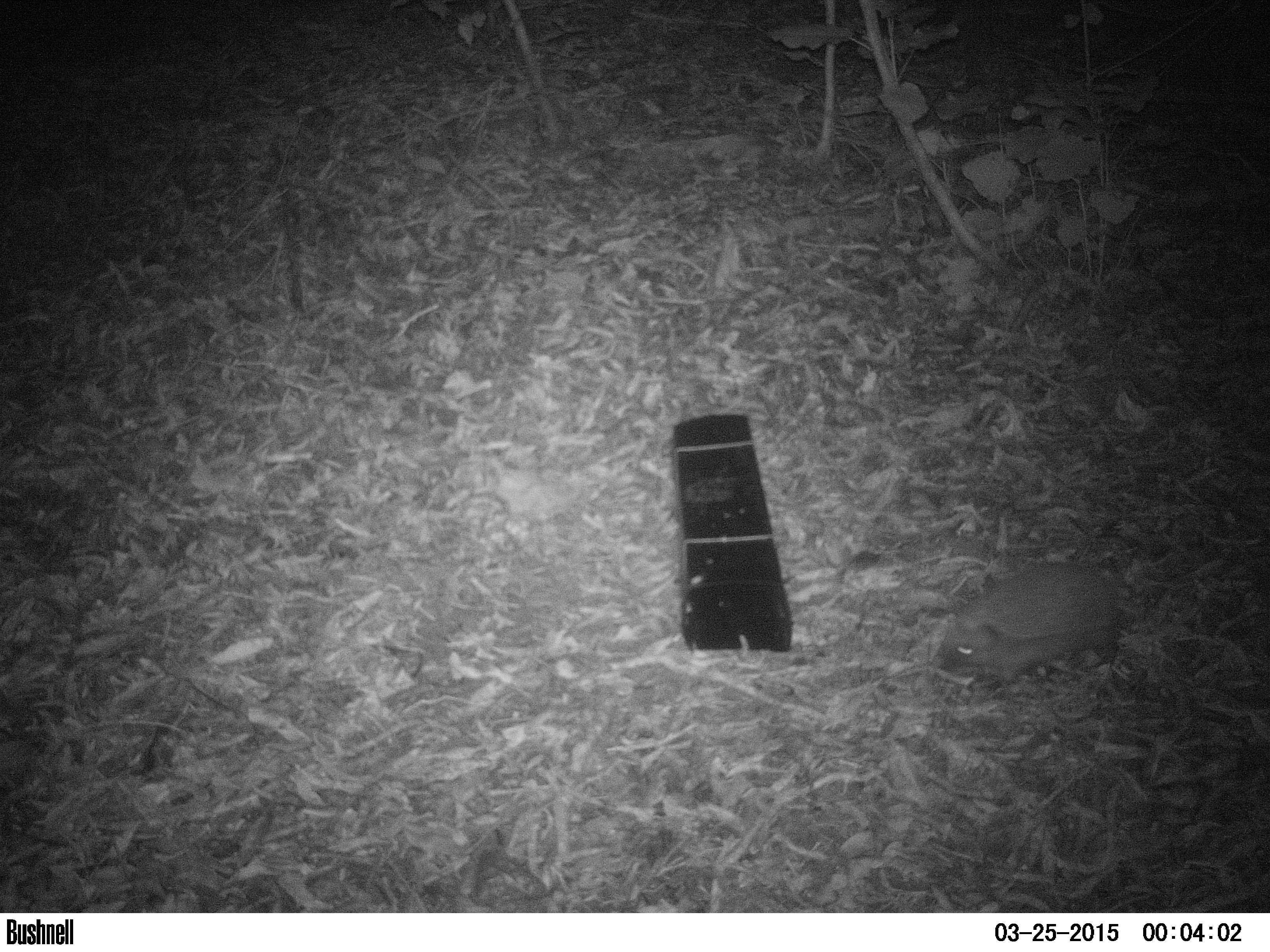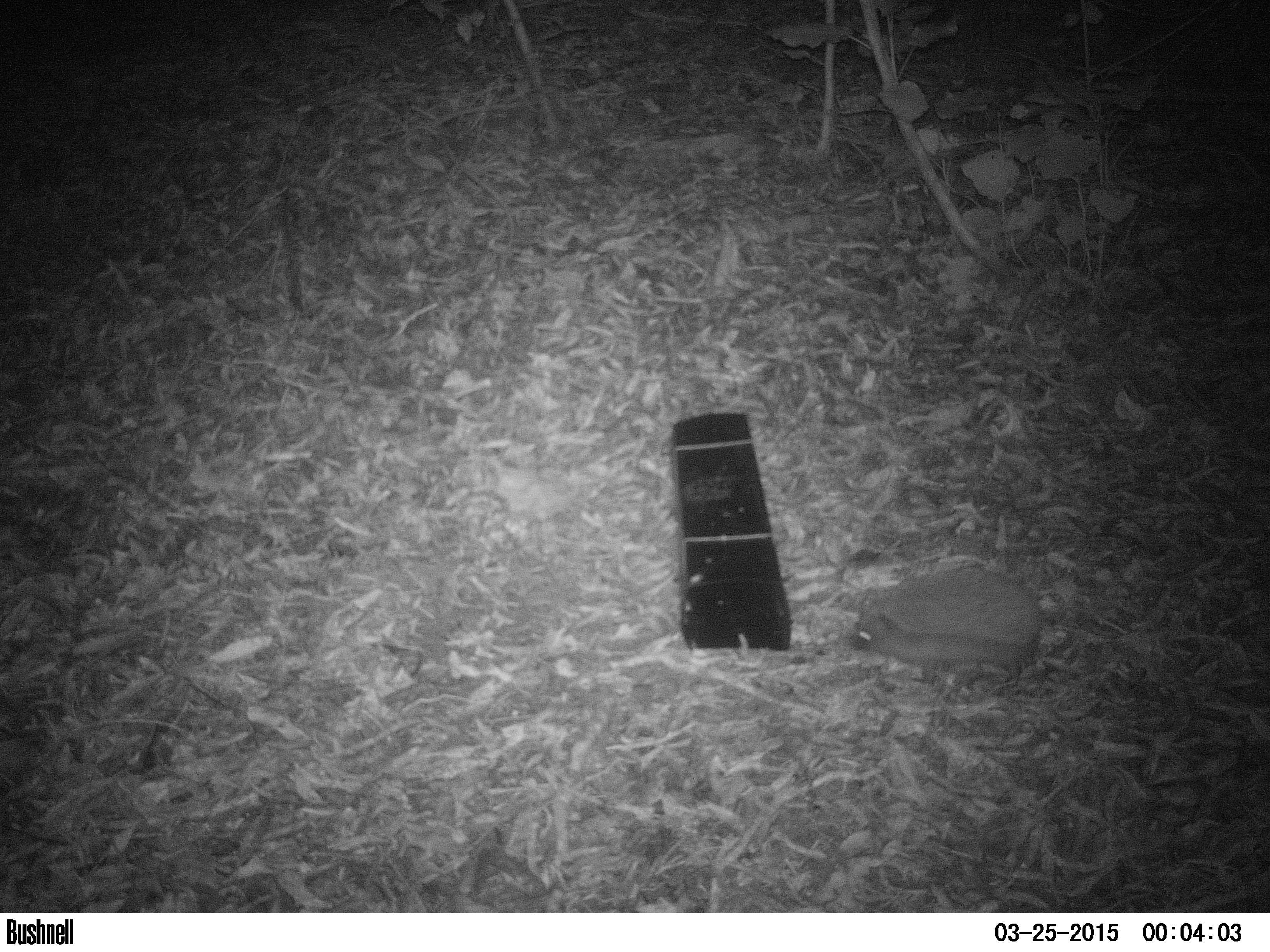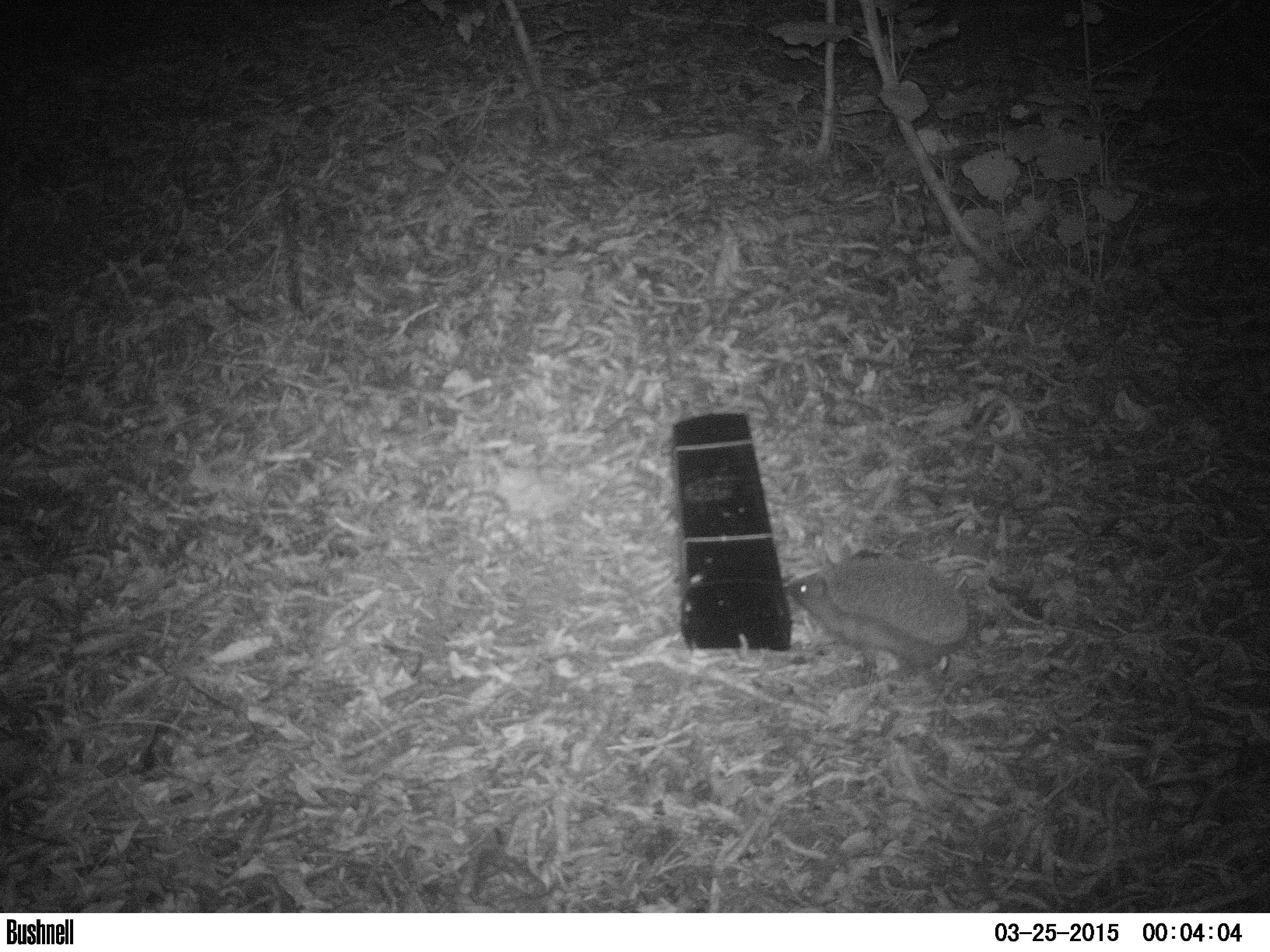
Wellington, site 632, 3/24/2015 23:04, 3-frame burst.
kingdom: Animalia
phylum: Chordata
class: Mammalia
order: Eulipotyphla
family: Erinaceidae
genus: Erinaceus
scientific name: Erinaceus europaeus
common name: hedgehog